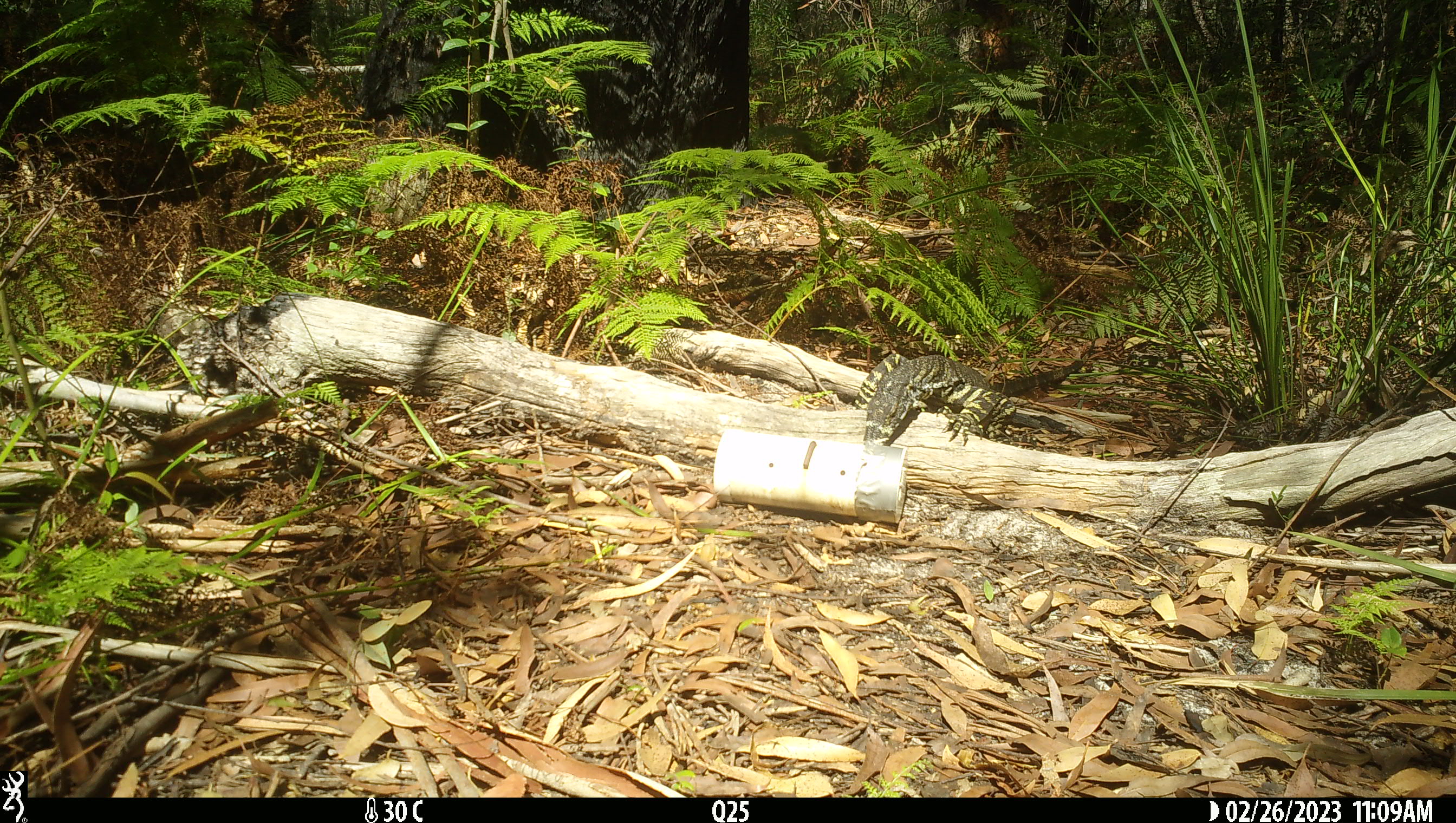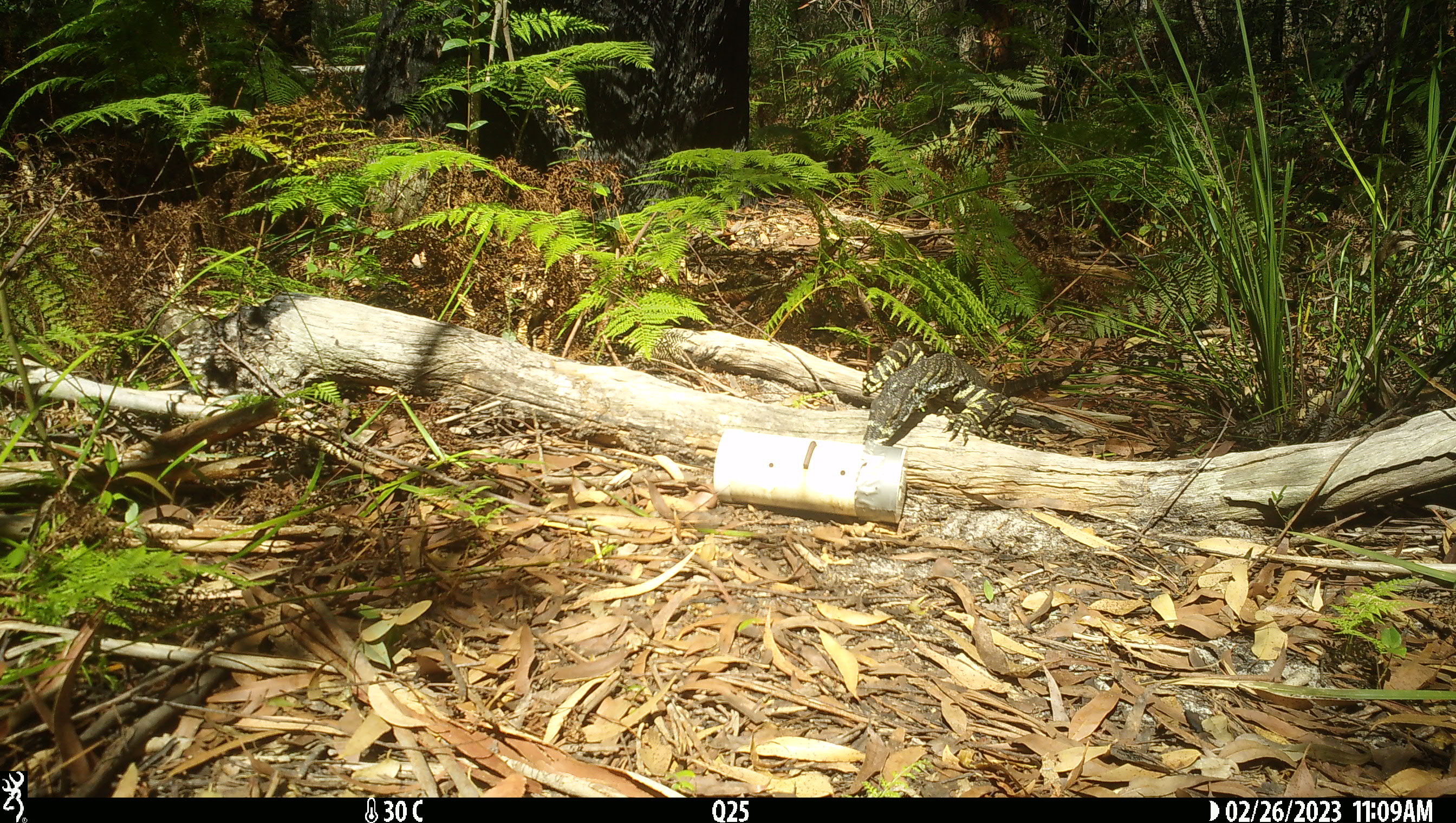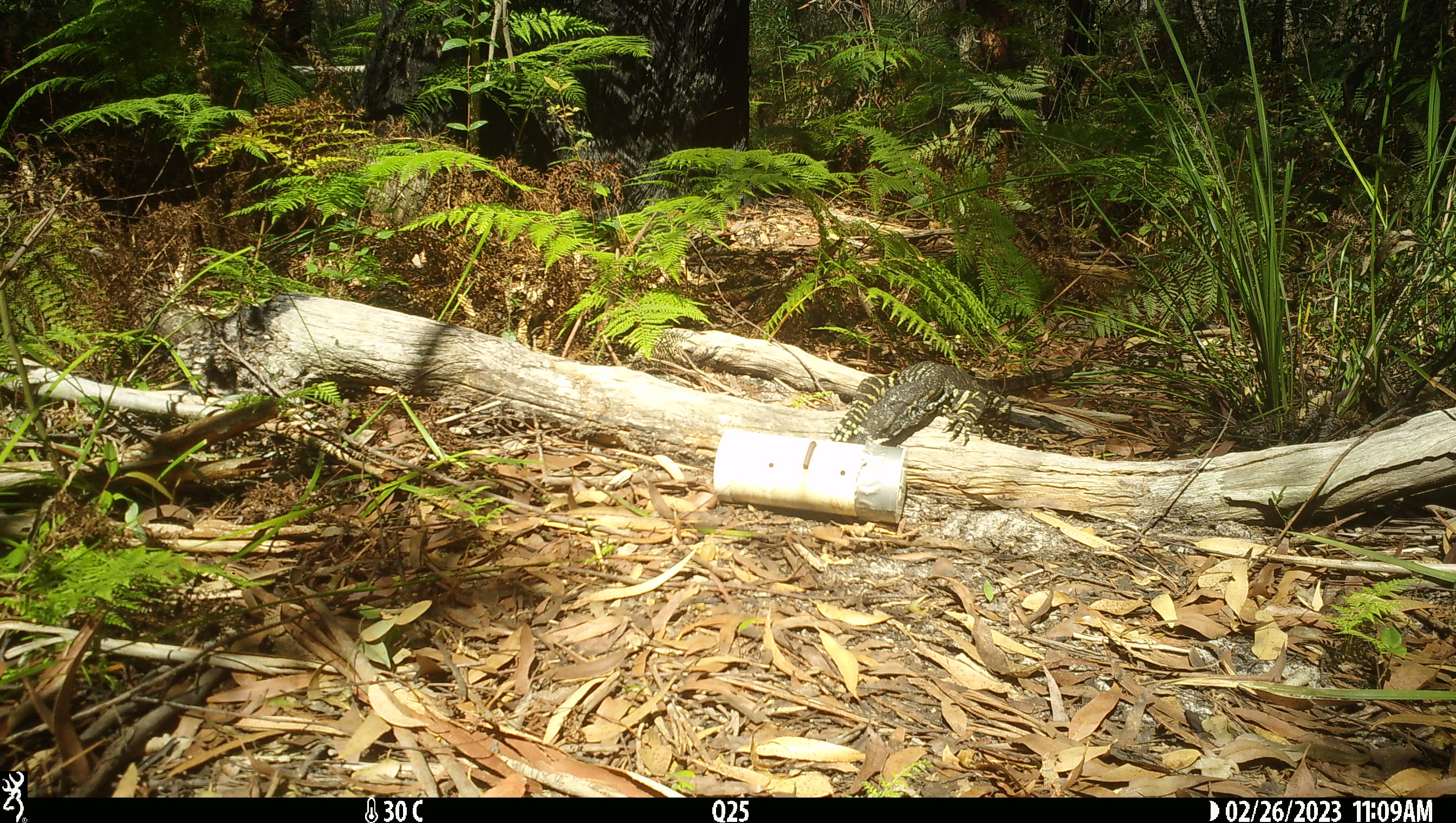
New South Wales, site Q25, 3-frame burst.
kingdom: Animalia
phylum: Chordata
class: Reptilia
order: Squamata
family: Varanidae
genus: Varanus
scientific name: Varanus varius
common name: lace monitor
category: goanna